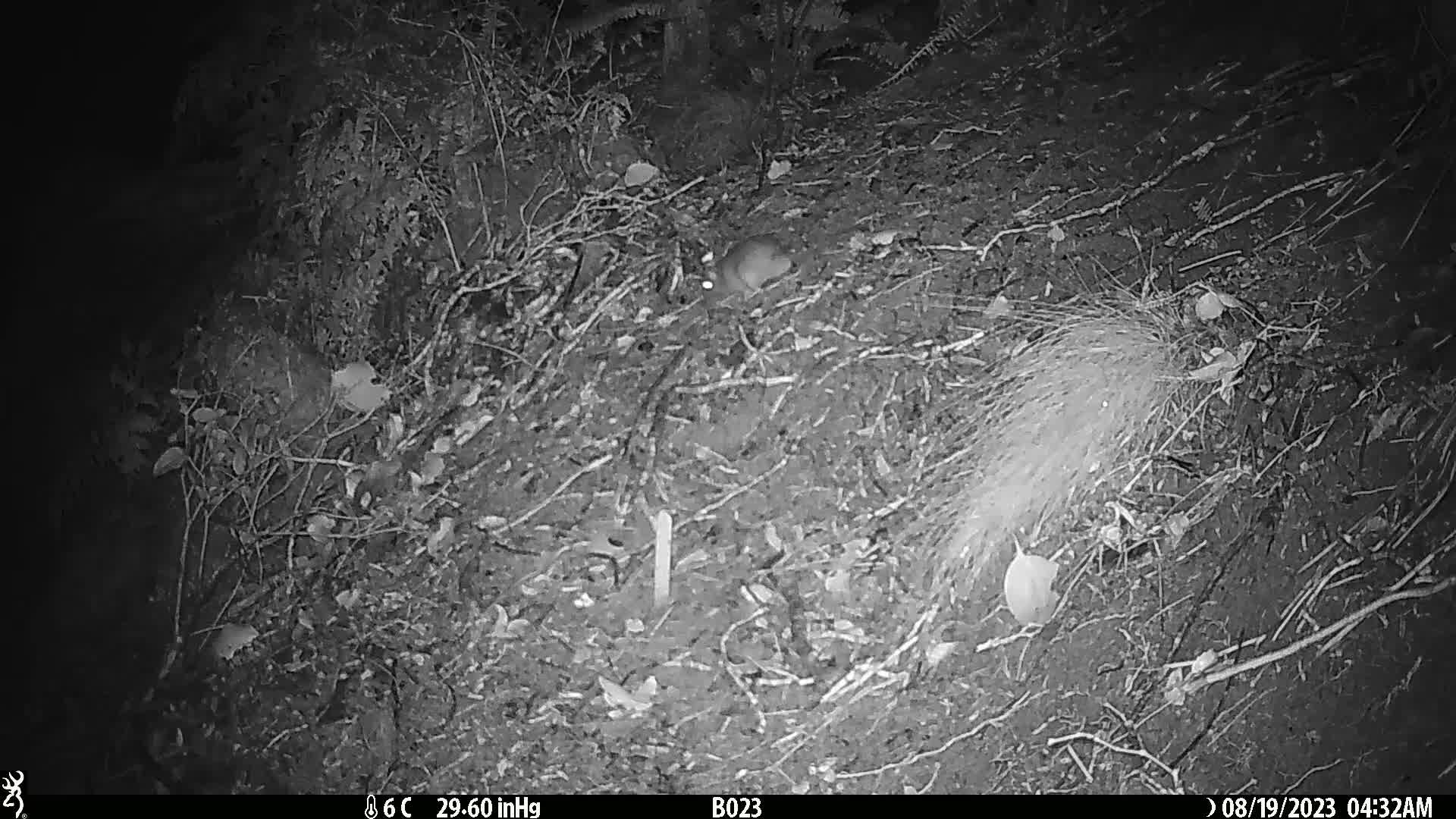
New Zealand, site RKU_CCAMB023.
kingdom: Animalia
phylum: Chordata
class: Mammalia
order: Rodentia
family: Muridae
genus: Rattus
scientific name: Rattus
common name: rat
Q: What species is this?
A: Rat (Rattus).